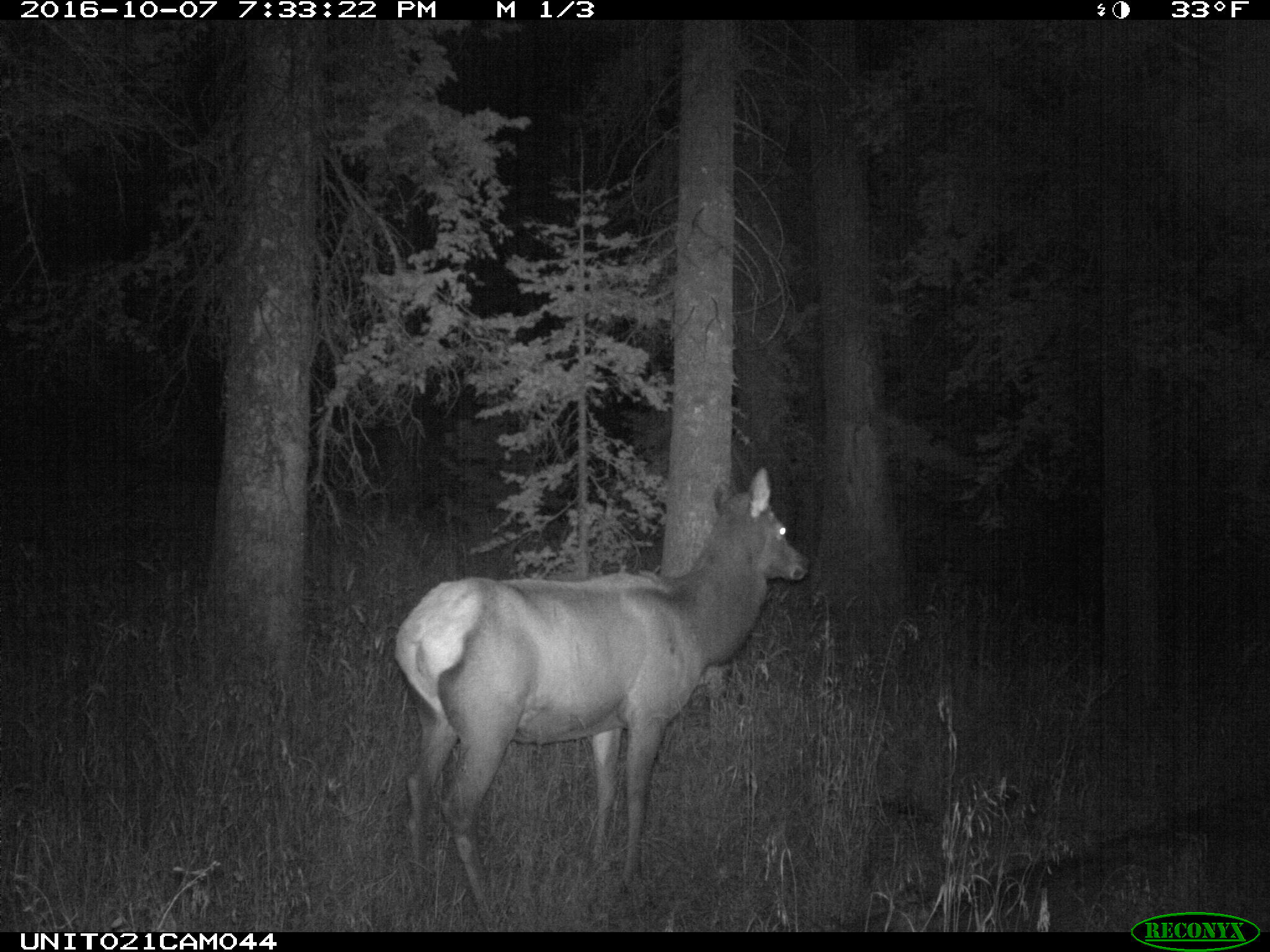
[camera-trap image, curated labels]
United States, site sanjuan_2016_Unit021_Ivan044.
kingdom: Animalia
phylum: Chordata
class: Mammalia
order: Artiodactyla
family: Cervidae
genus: Cervus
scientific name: Cervus elaphus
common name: red deer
Cervus elaphus (red deer).